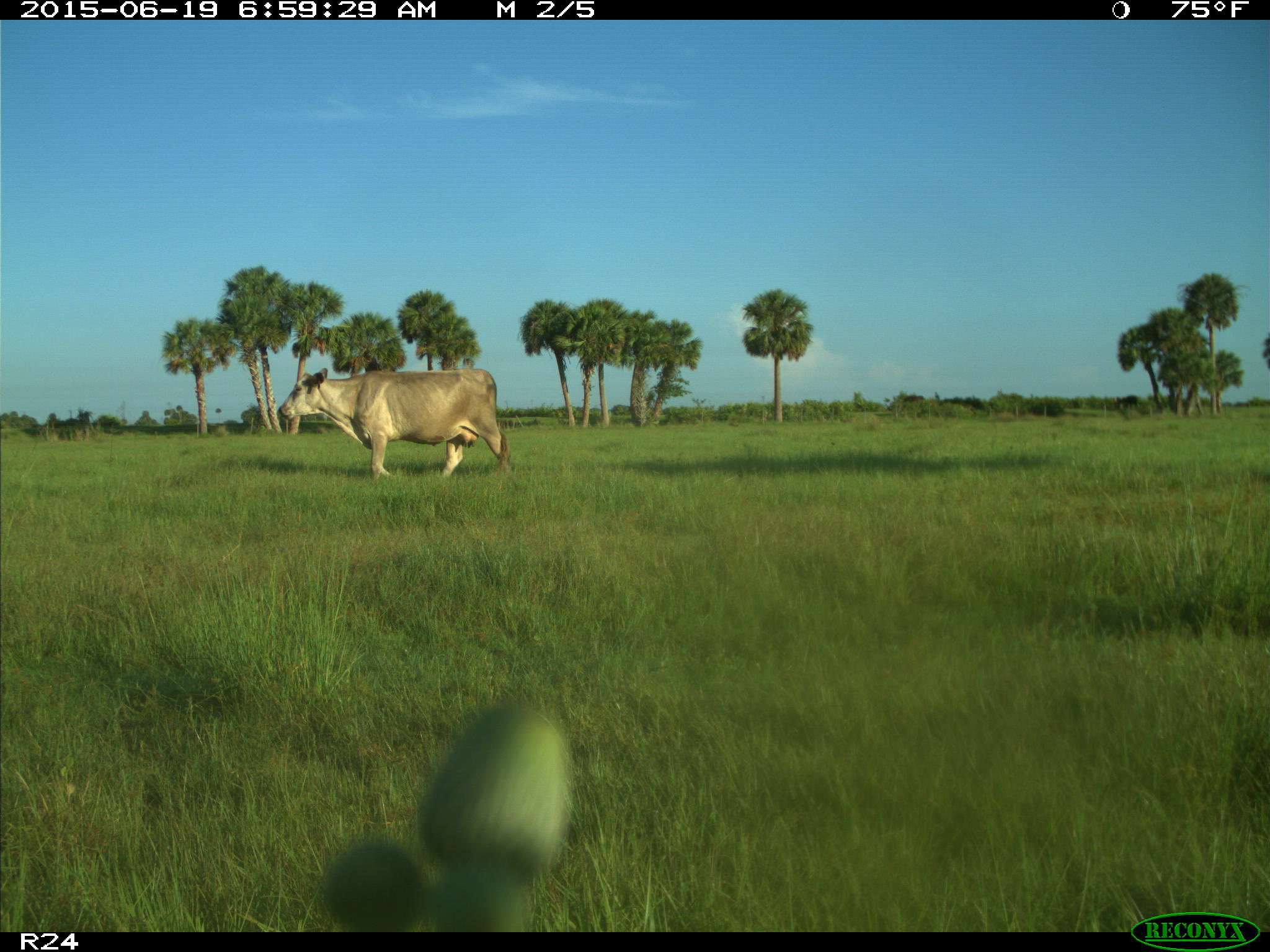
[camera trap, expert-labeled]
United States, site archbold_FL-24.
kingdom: Animalia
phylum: Chordata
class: Mammalia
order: Artiodactyla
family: Bovidae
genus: Bos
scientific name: Bos taurus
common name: domestic cow